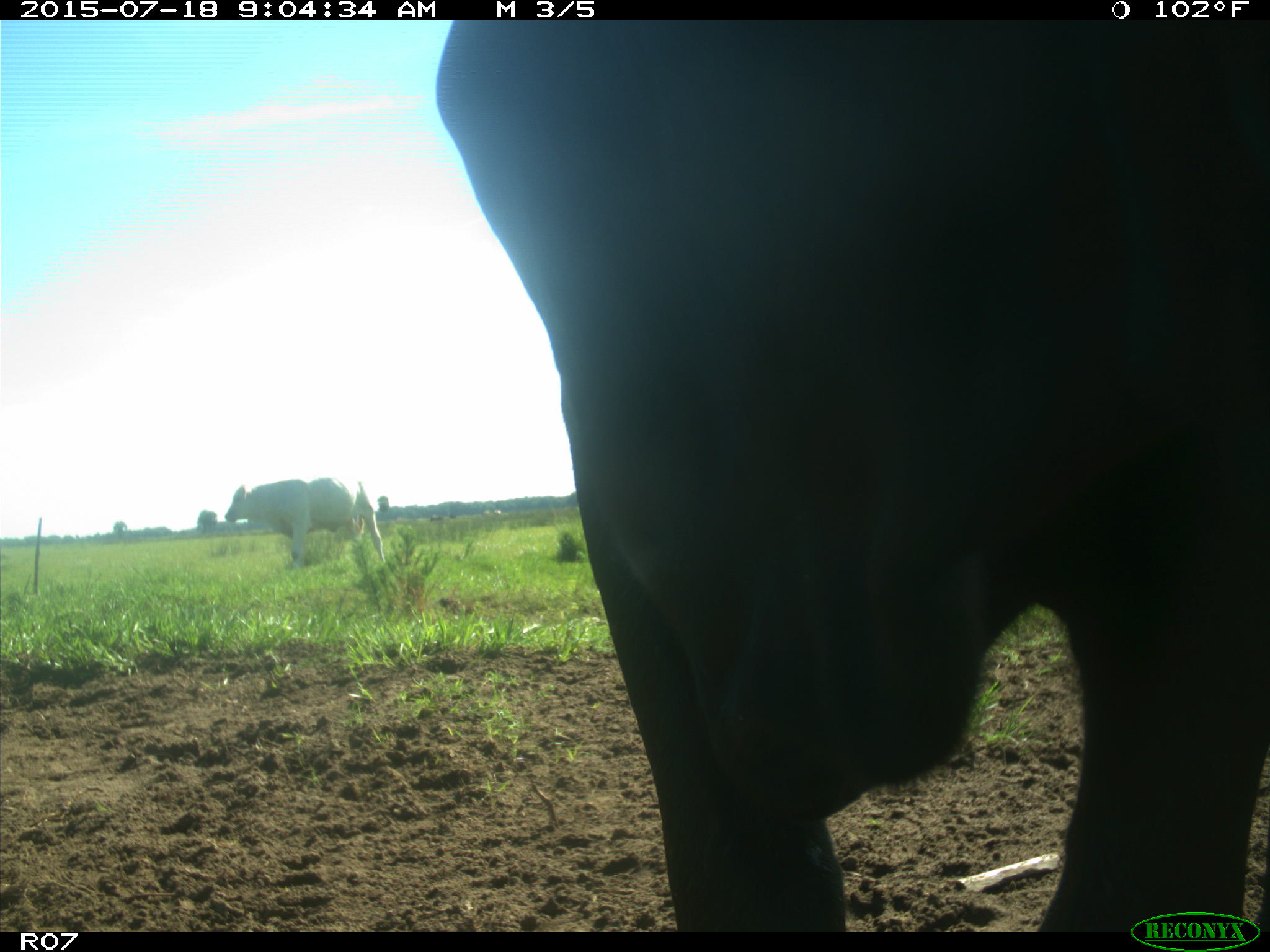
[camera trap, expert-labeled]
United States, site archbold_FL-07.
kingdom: Animalia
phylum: Chordata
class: Mammalia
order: Artiodactyla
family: Bovidae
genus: Bos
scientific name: Bos taurus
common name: domestic cow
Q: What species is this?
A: Bos taurus (domestic cow).